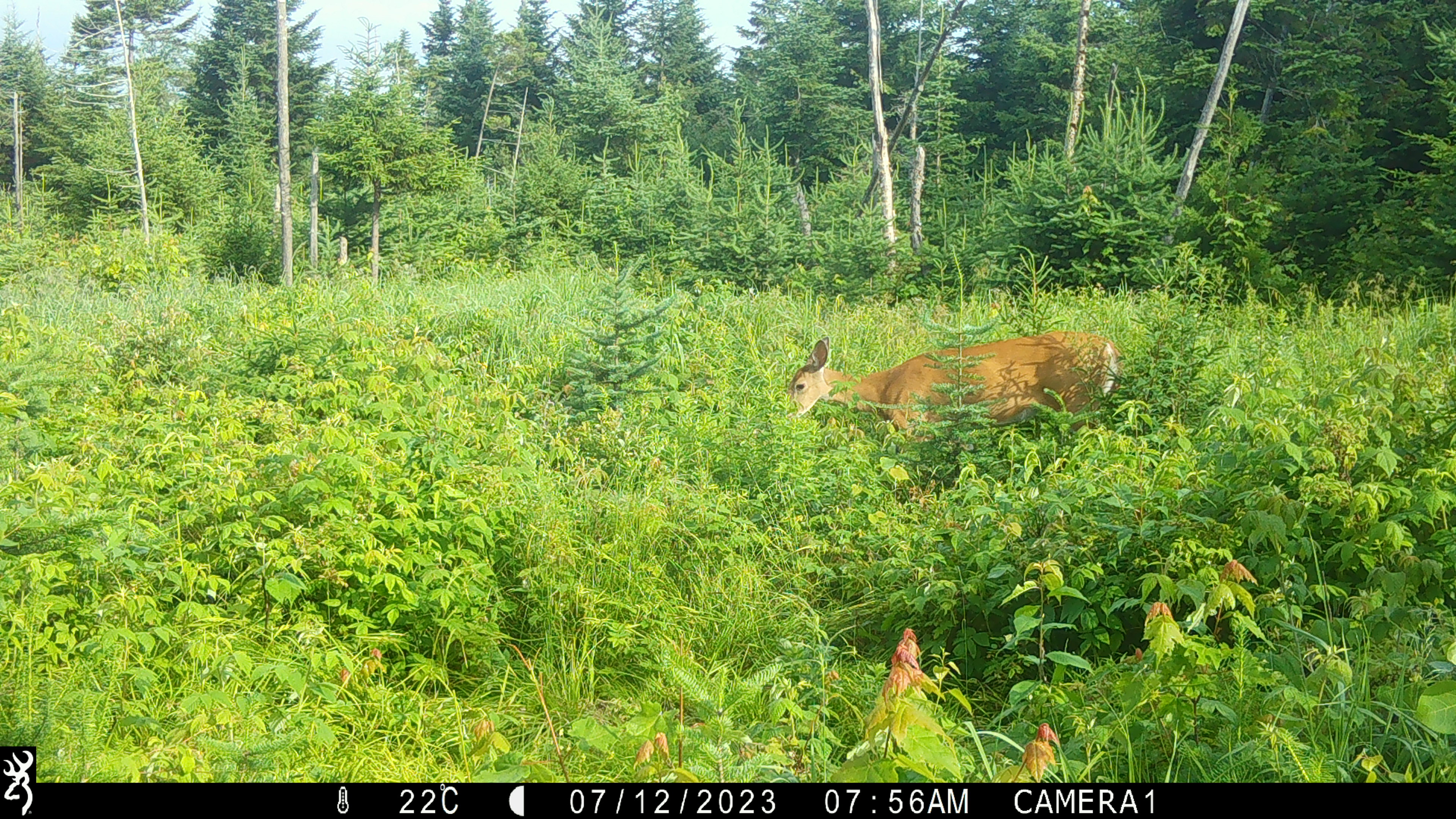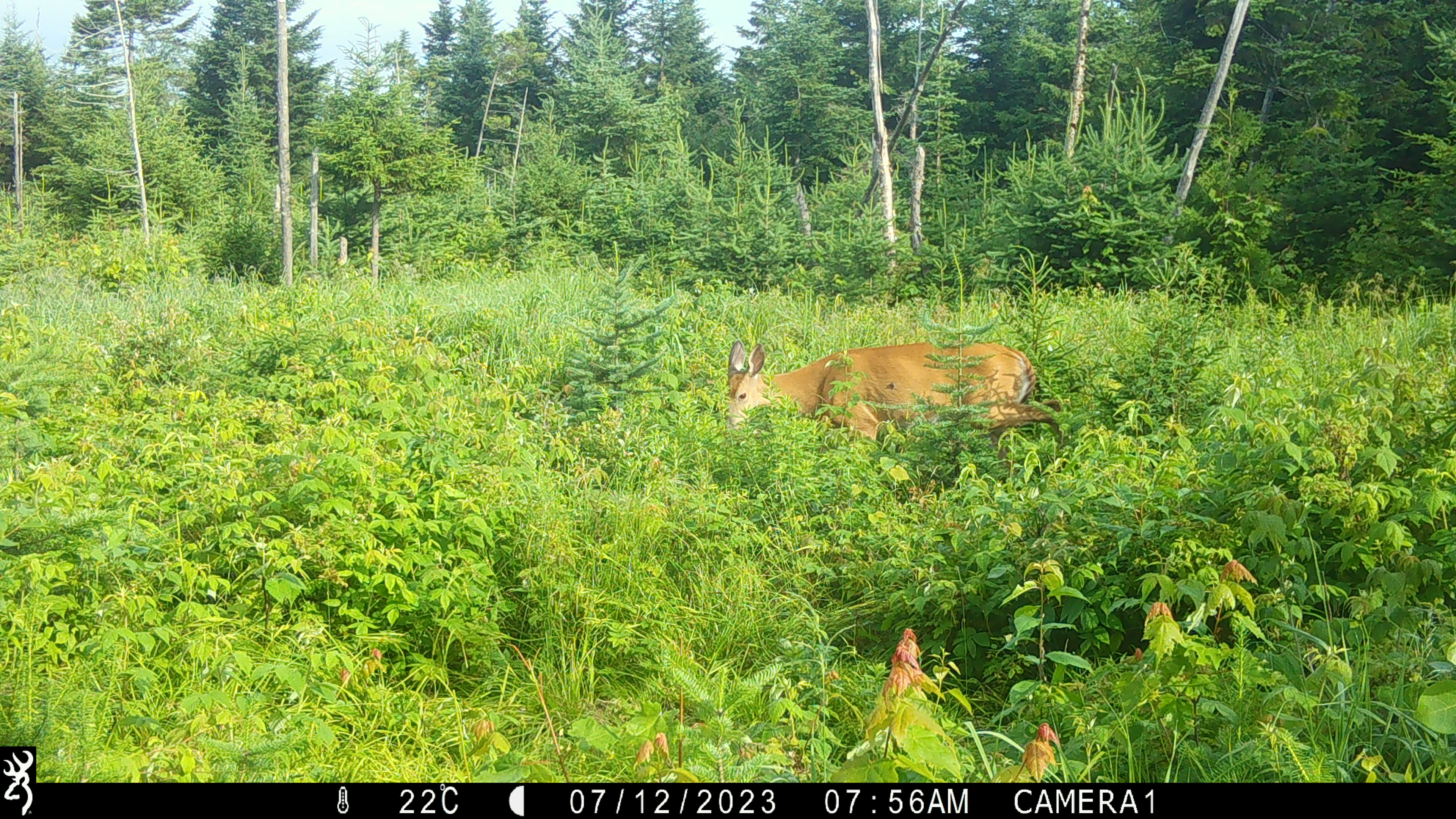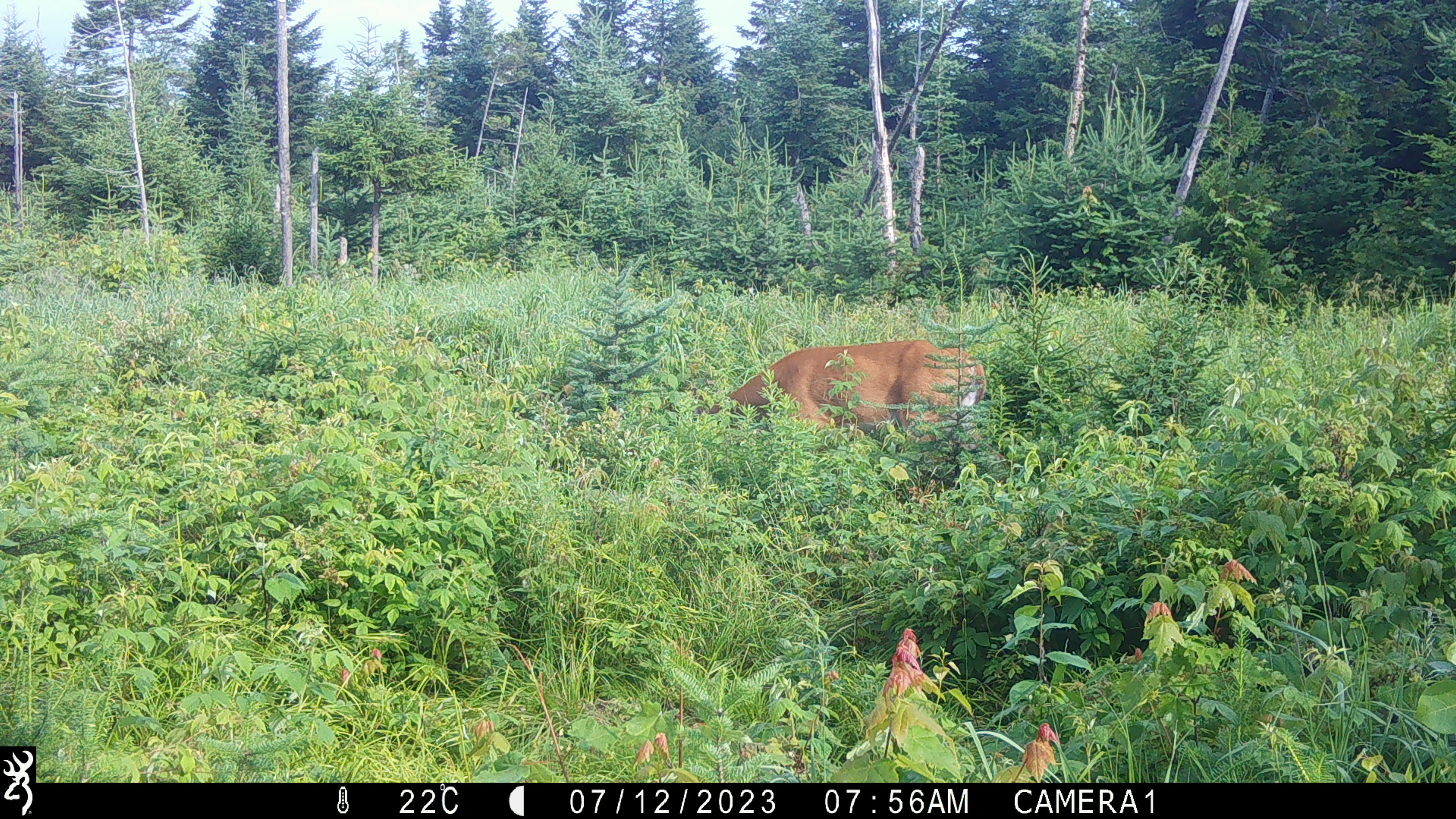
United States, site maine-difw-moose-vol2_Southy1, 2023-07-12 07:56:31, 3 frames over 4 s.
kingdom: Animalia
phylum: Chordata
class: Mammalia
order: Artiodactyla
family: Cervidae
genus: Odocoileus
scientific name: Odocoileus virginianus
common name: white-tailed deer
White-tailed deer (Odocoileus virginianus).